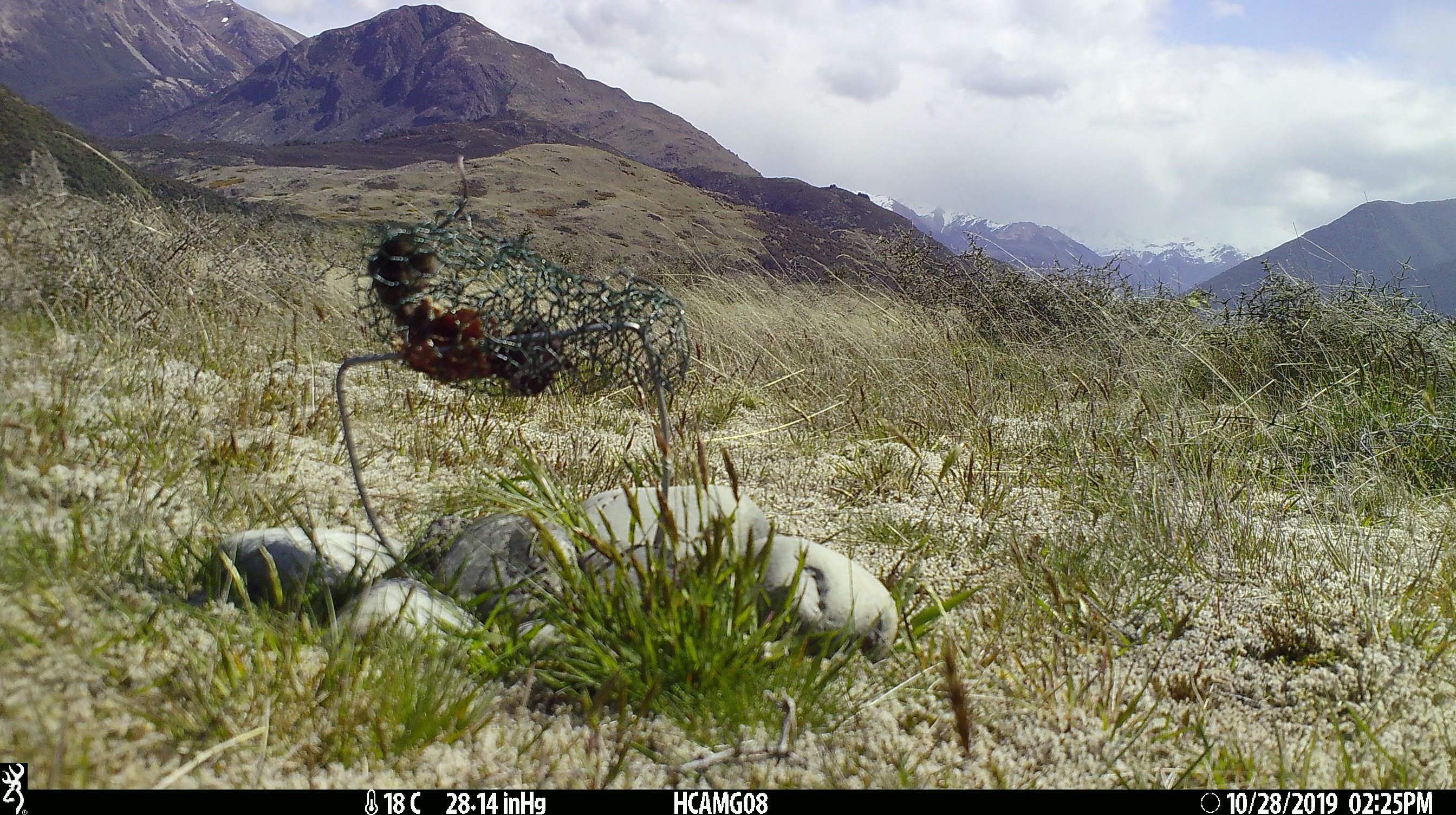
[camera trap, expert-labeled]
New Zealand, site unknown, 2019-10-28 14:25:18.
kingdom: Animalia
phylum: Chordata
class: Mammalia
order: Rodentia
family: Muridae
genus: Mus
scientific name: Mus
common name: mouse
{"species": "mouse (Mus)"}